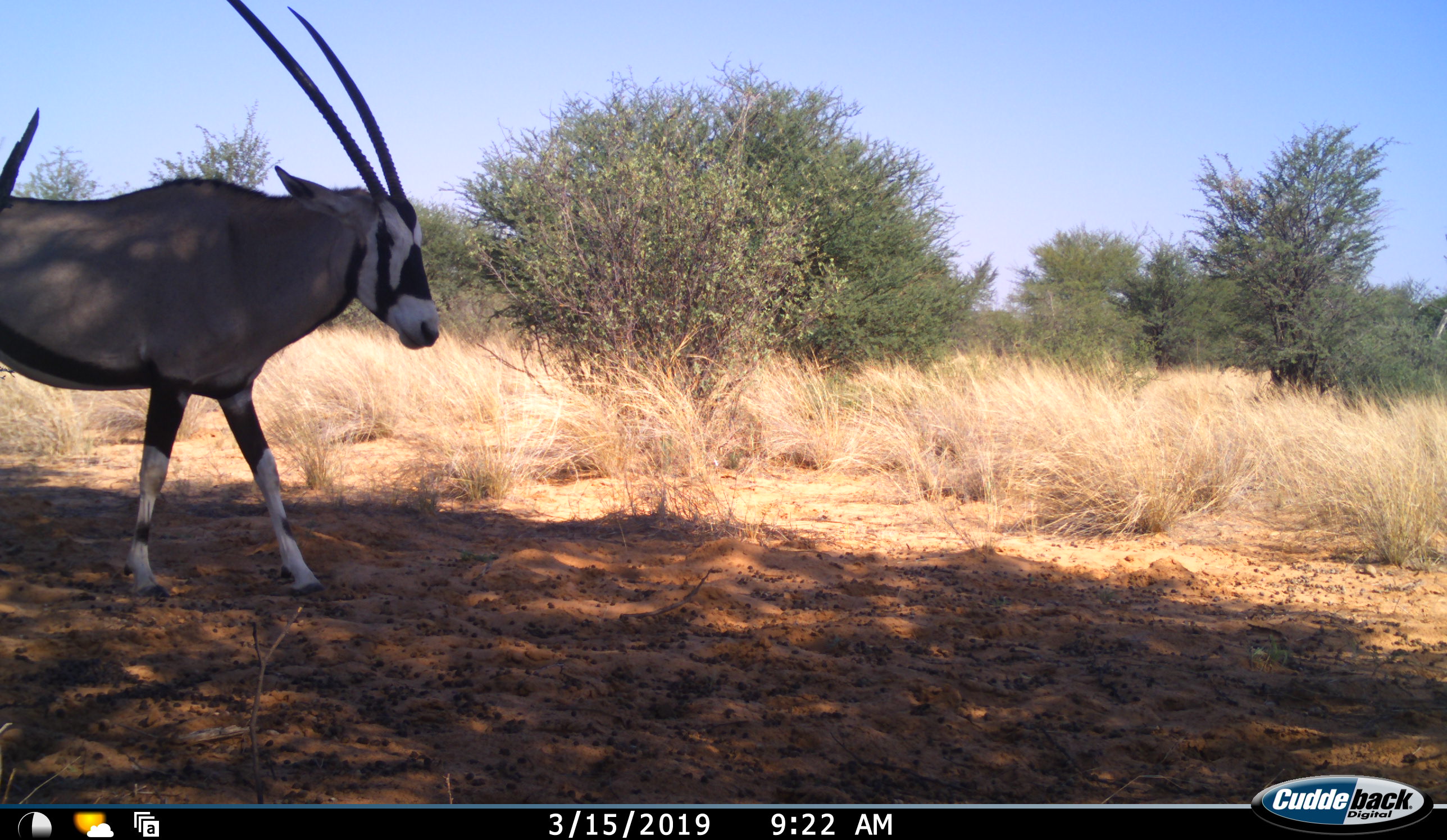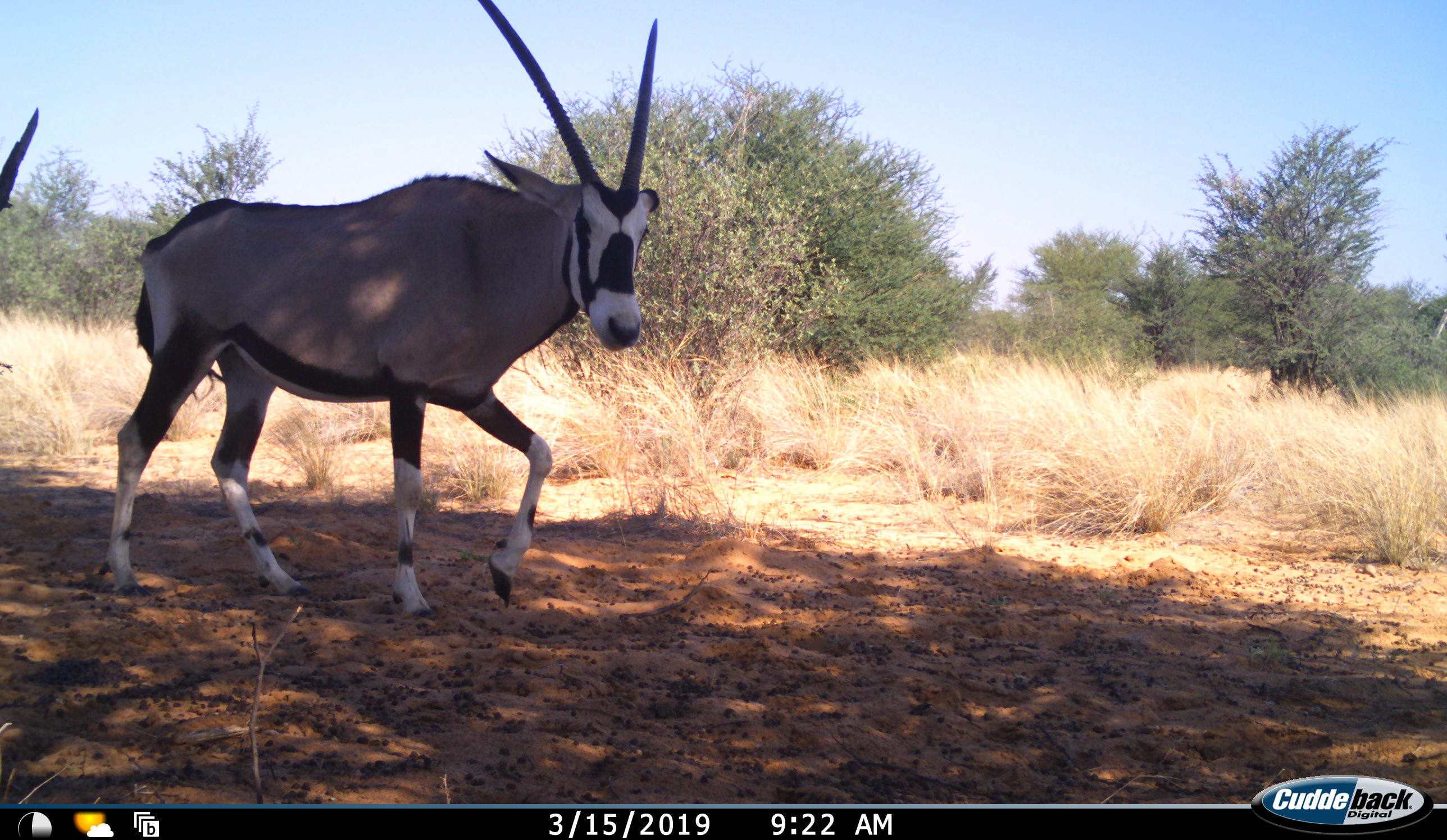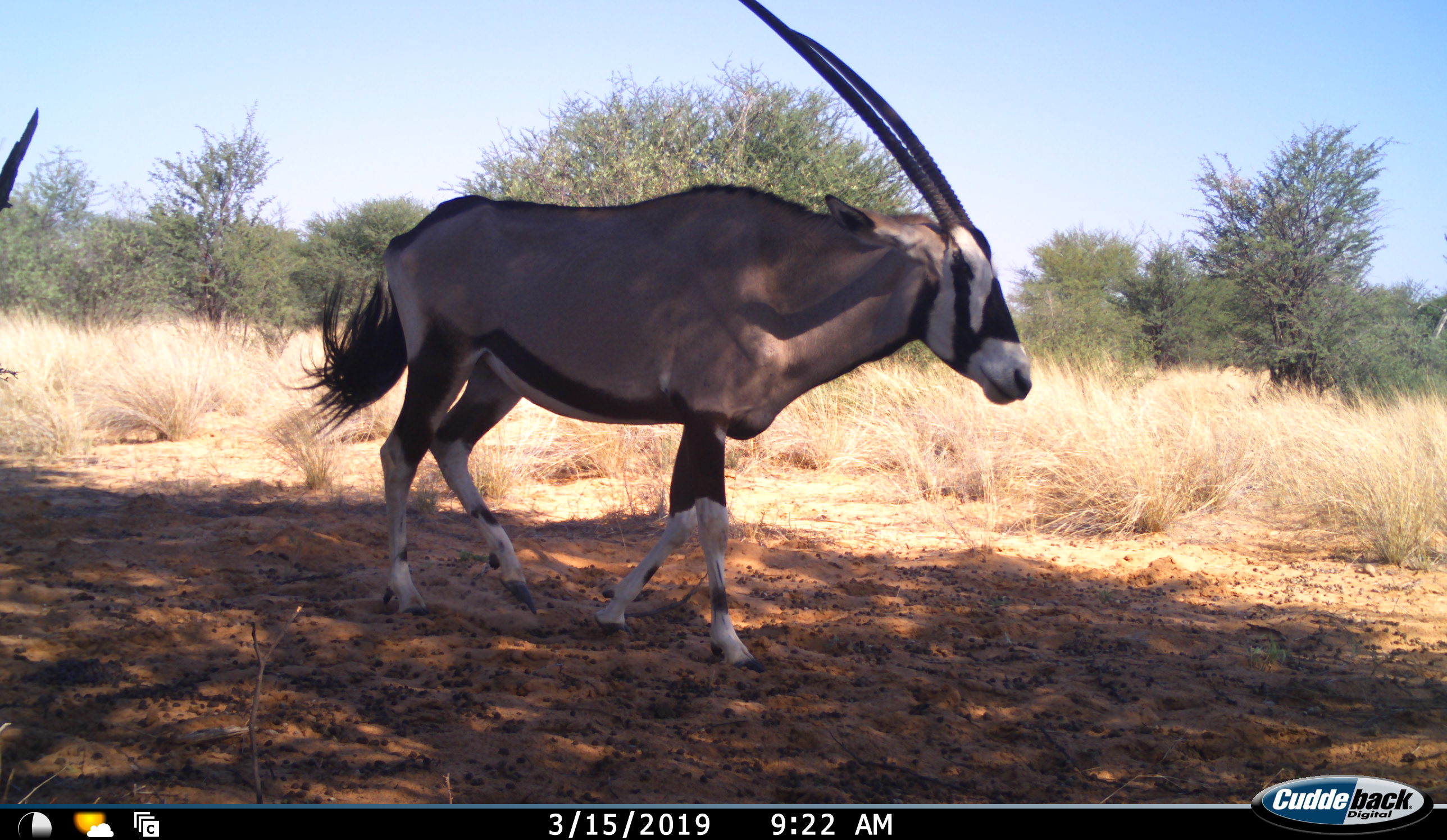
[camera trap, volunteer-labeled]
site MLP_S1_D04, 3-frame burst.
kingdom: Animalia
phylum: Chordata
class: Mammalia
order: Artiodactyla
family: Bovidae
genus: Oryx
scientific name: Oryx gazella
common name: gemsbok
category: oryx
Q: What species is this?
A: Oryx (gemsbok) (Oryx gazella).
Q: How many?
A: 1.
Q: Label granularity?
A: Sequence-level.